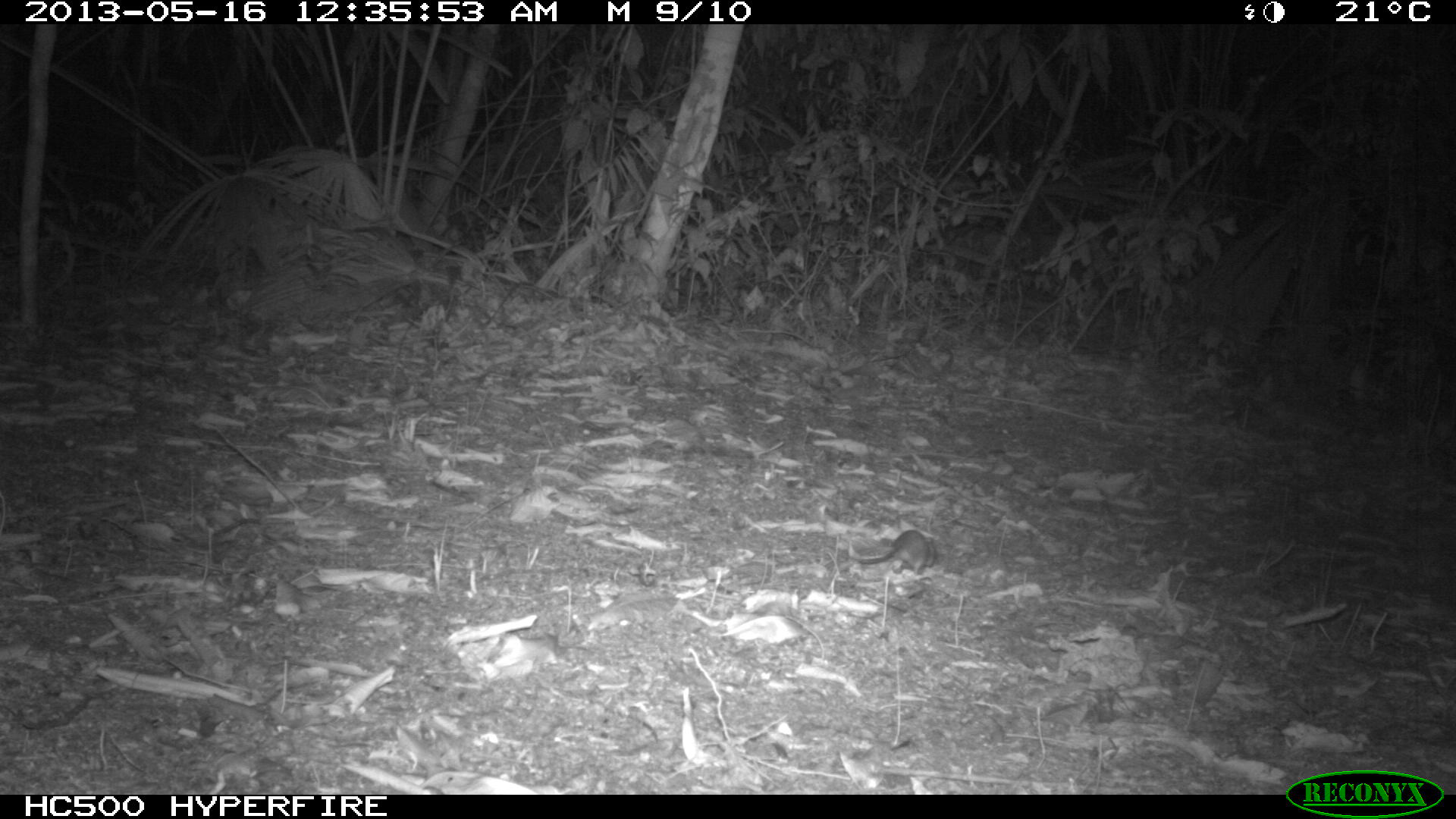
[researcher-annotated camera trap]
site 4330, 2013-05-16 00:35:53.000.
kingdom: Animalia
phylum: Chordata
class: Mammalia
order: Rodentia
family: Cricetidae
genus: Peromyscus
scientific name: Peromyscus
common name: deermice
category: peromyscus sp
Peromyscus sp (deermice) (Peromyscus), count 1.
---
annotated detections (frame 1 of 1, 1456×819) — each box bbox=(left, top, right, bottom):
peromyscus sp: bbox=(858, 529, 935, 576)